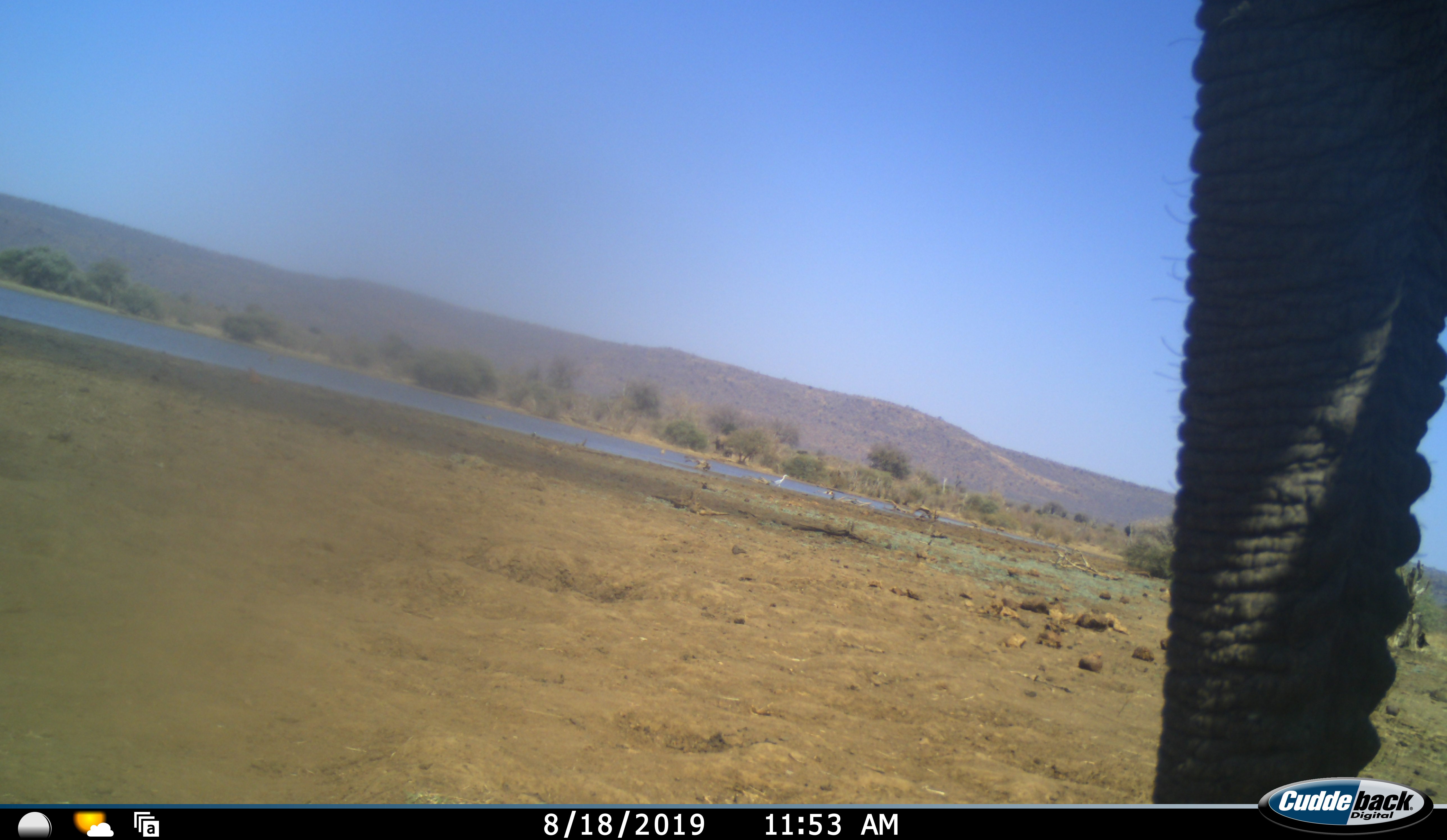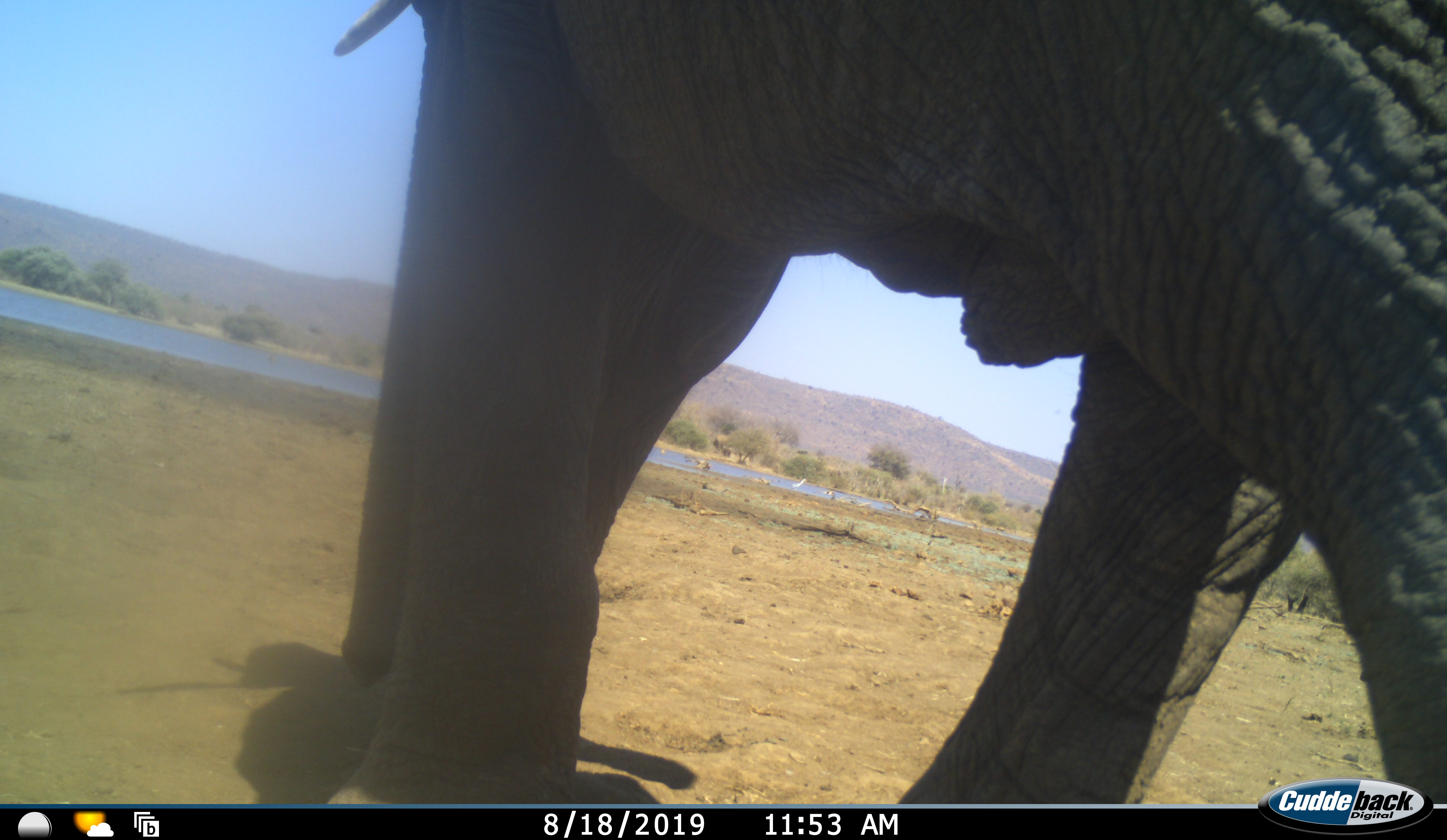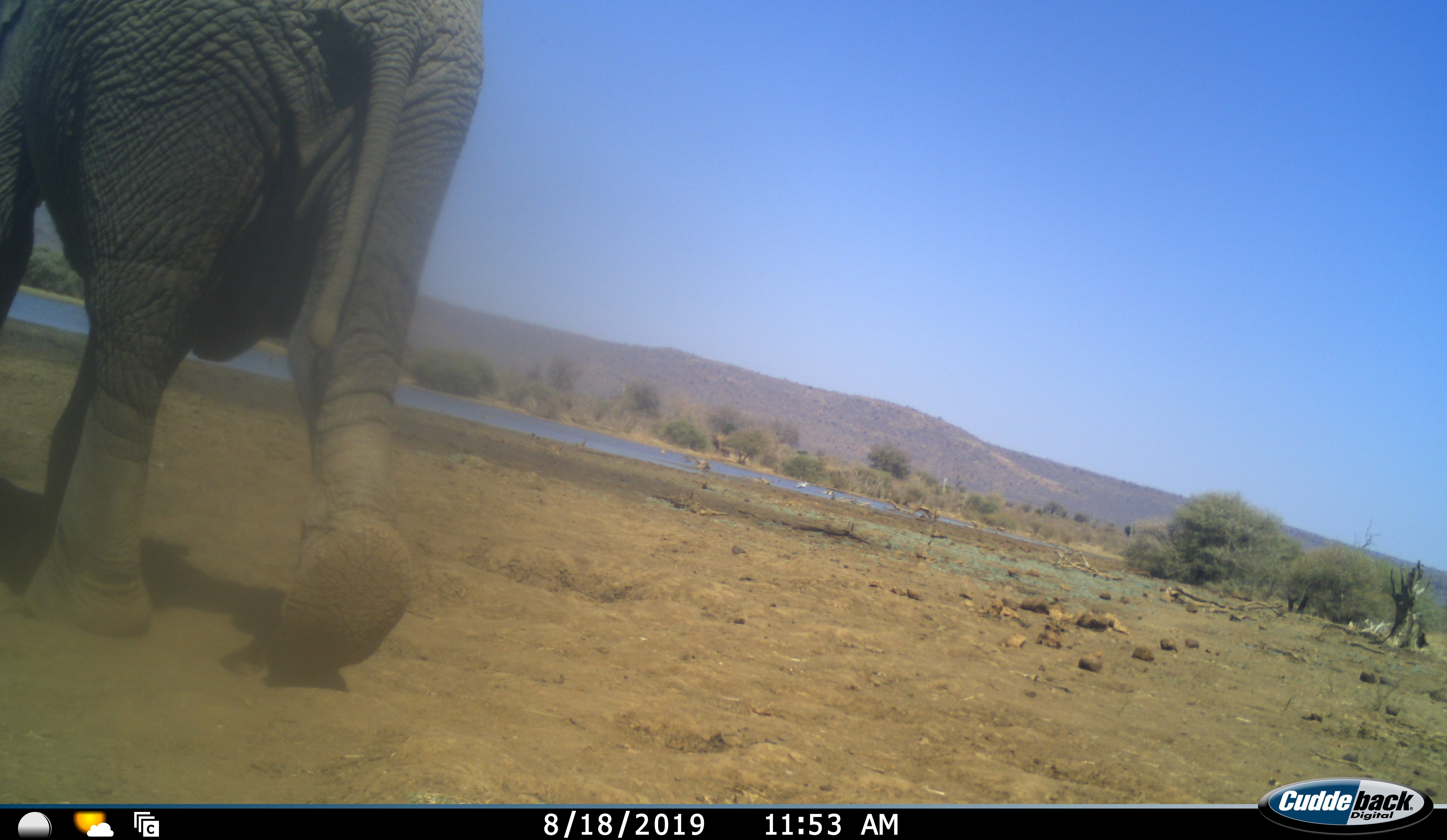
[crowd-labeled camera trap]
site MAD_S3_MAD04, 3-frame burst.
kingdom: Animalia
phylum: Chordata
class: Mammalia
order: Proboscidea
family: Elephantidae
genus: Loxodonta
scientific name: Loxodonta africana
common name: african bush elephant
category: elephant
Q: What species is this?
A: Elephant (african bush elephant) (Loxodonta africana).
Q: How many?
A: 1.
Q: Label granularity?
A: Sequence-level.